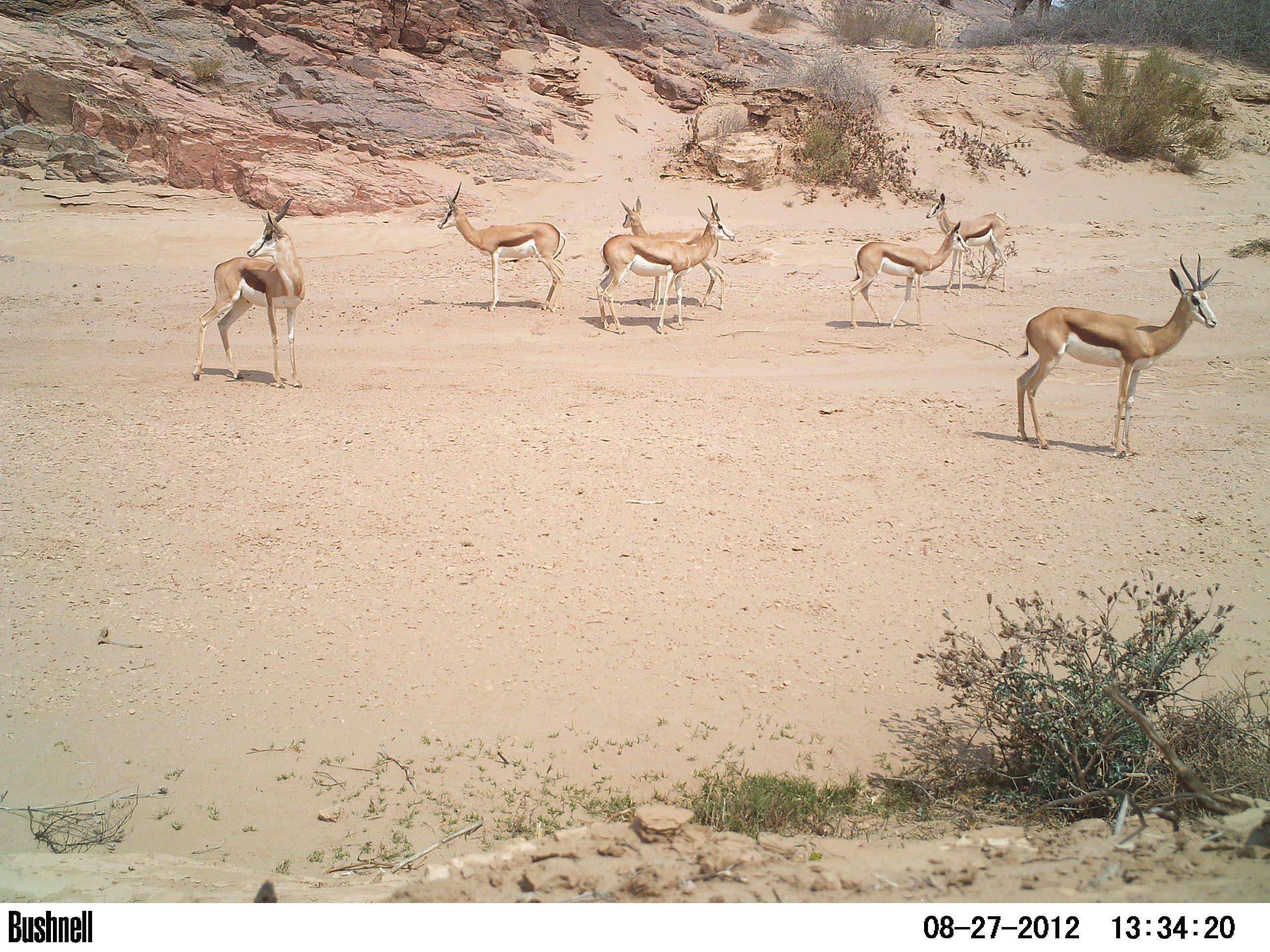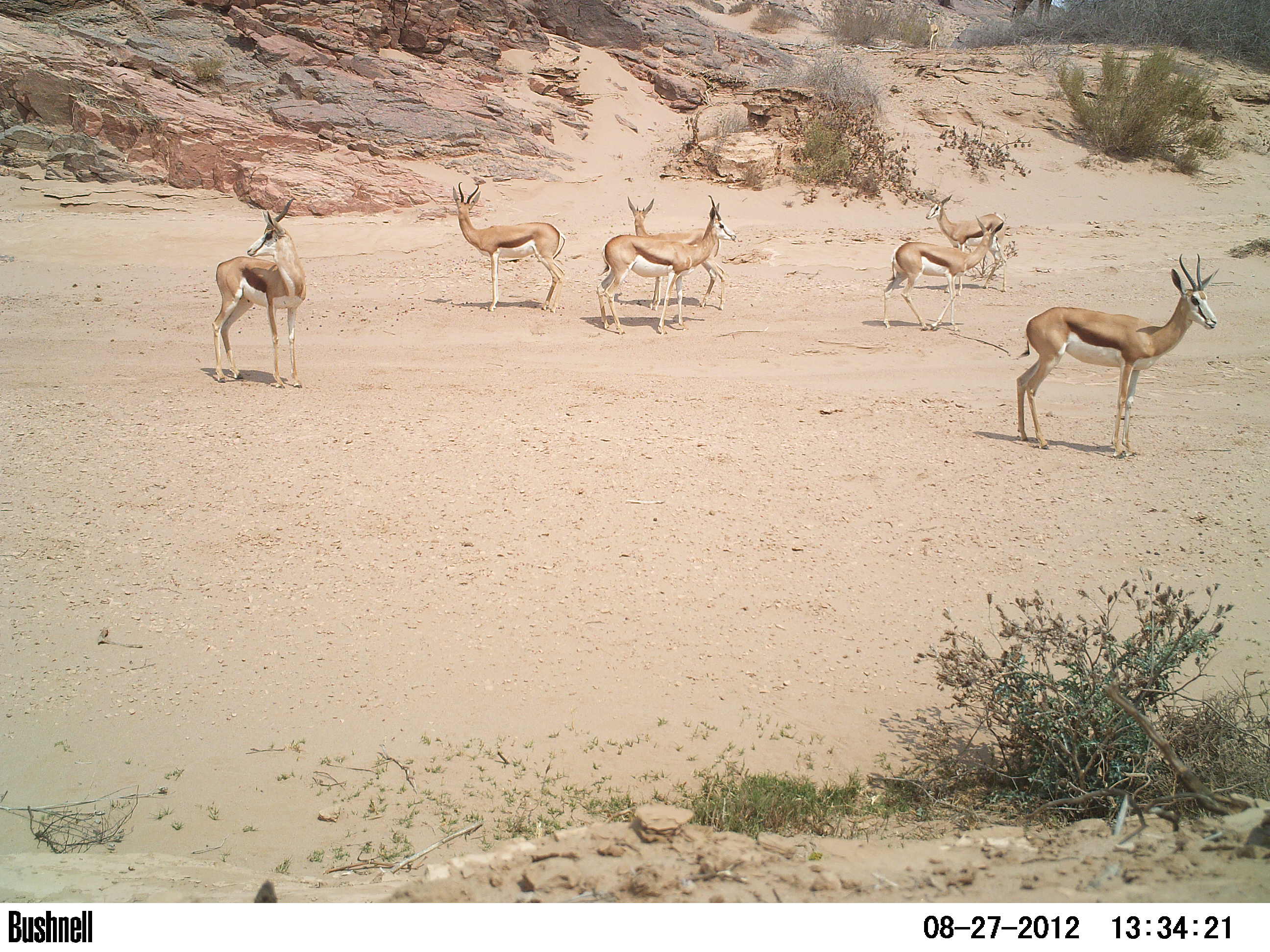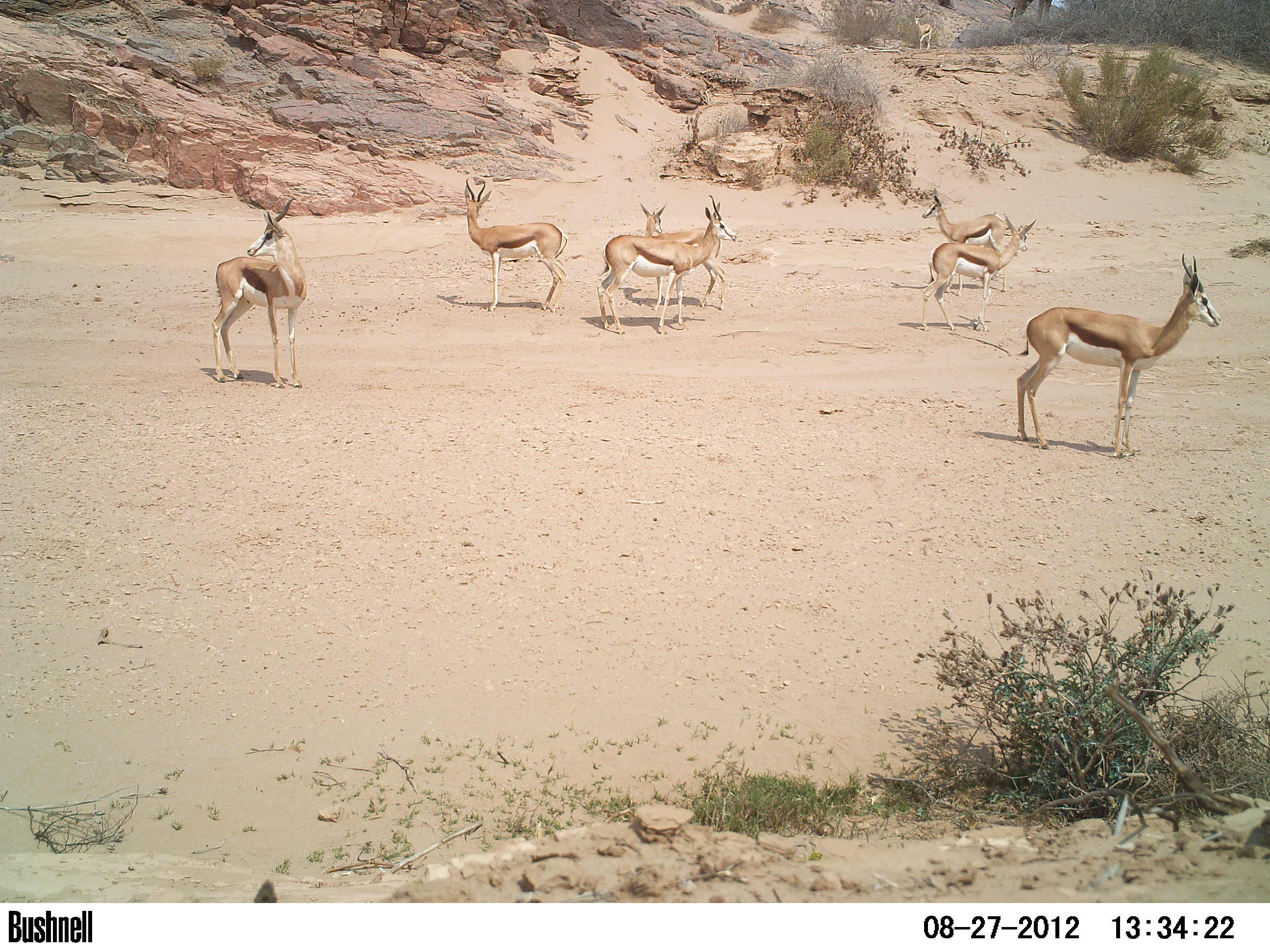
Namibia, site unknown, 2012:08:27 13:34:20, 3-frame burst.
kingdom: Animalia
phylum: Chordata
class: Mammalia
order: Artiodactyla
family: Bovidae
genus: Antidorcas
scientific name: Antidorcas marsupialis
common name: springbok